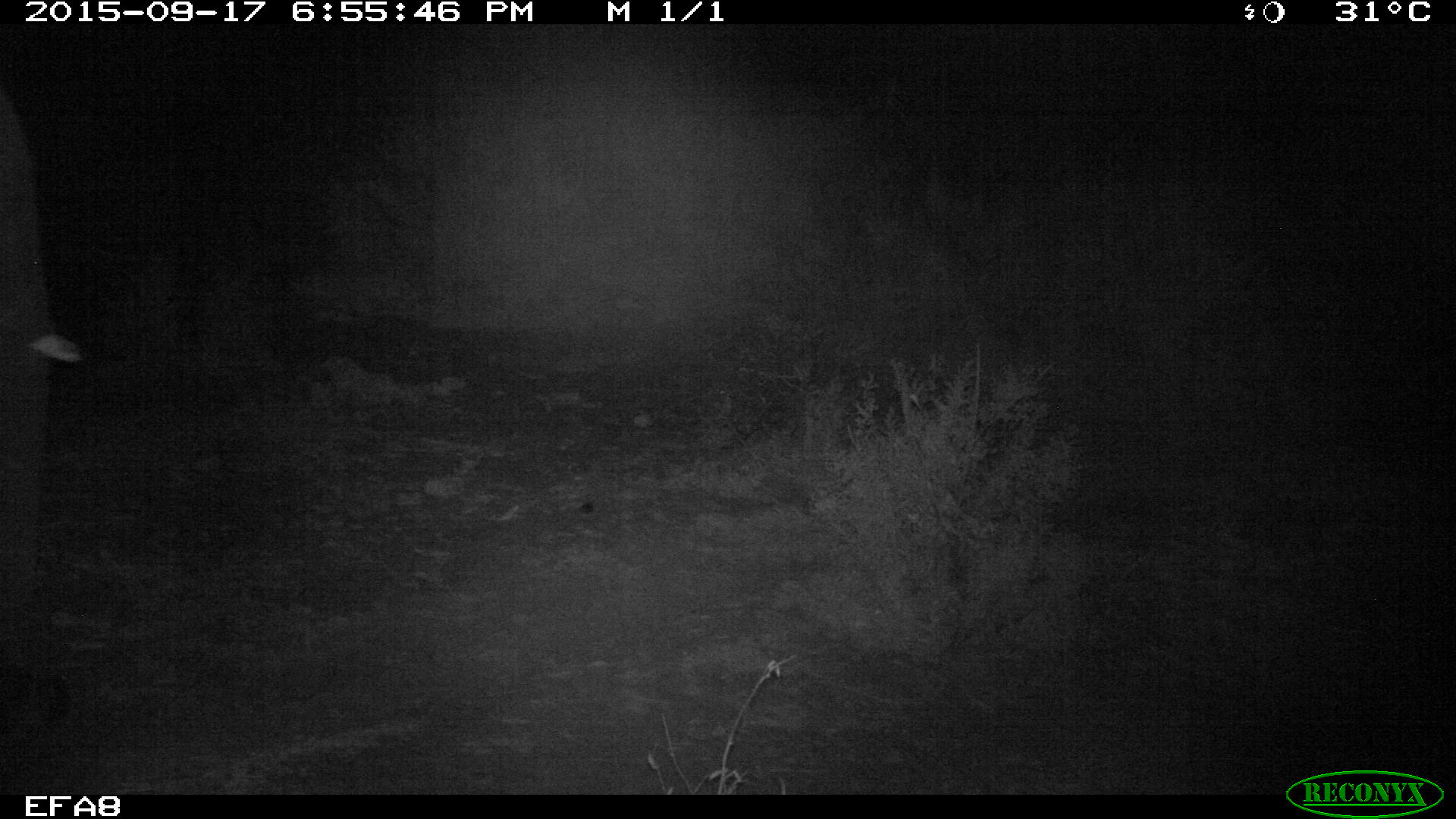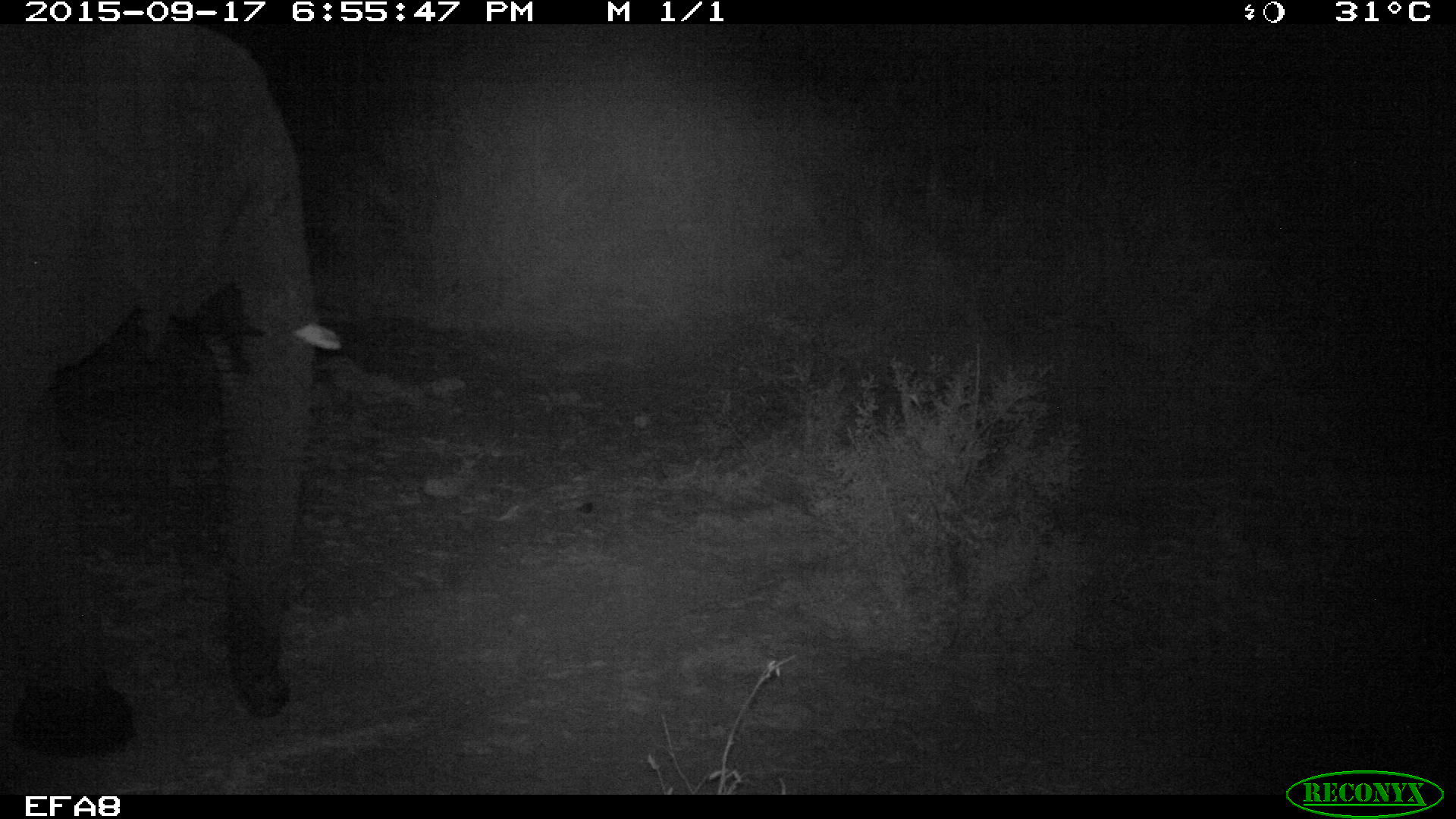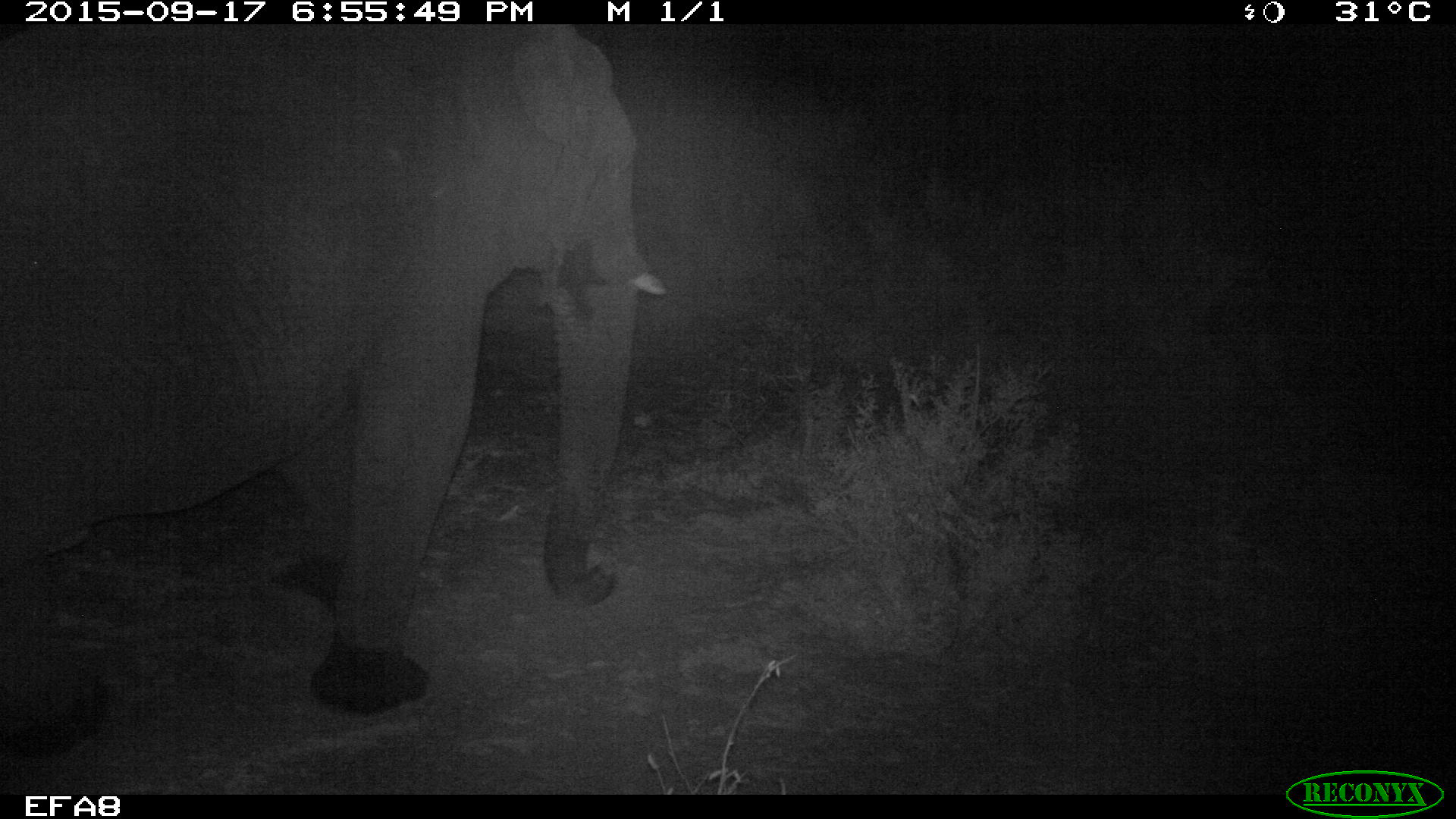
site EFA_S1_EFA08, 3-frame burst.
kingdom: Animalia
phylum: Chordata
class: Mammalia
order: Proboscidea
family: Elephantidae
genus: Loxodonta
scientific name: Loxodonta africana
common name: african bush elephant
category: elephant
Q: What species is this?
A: Elephant (african bush elephant) (Loxodonta africana).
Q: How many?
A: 1.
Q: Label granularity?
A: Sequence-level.